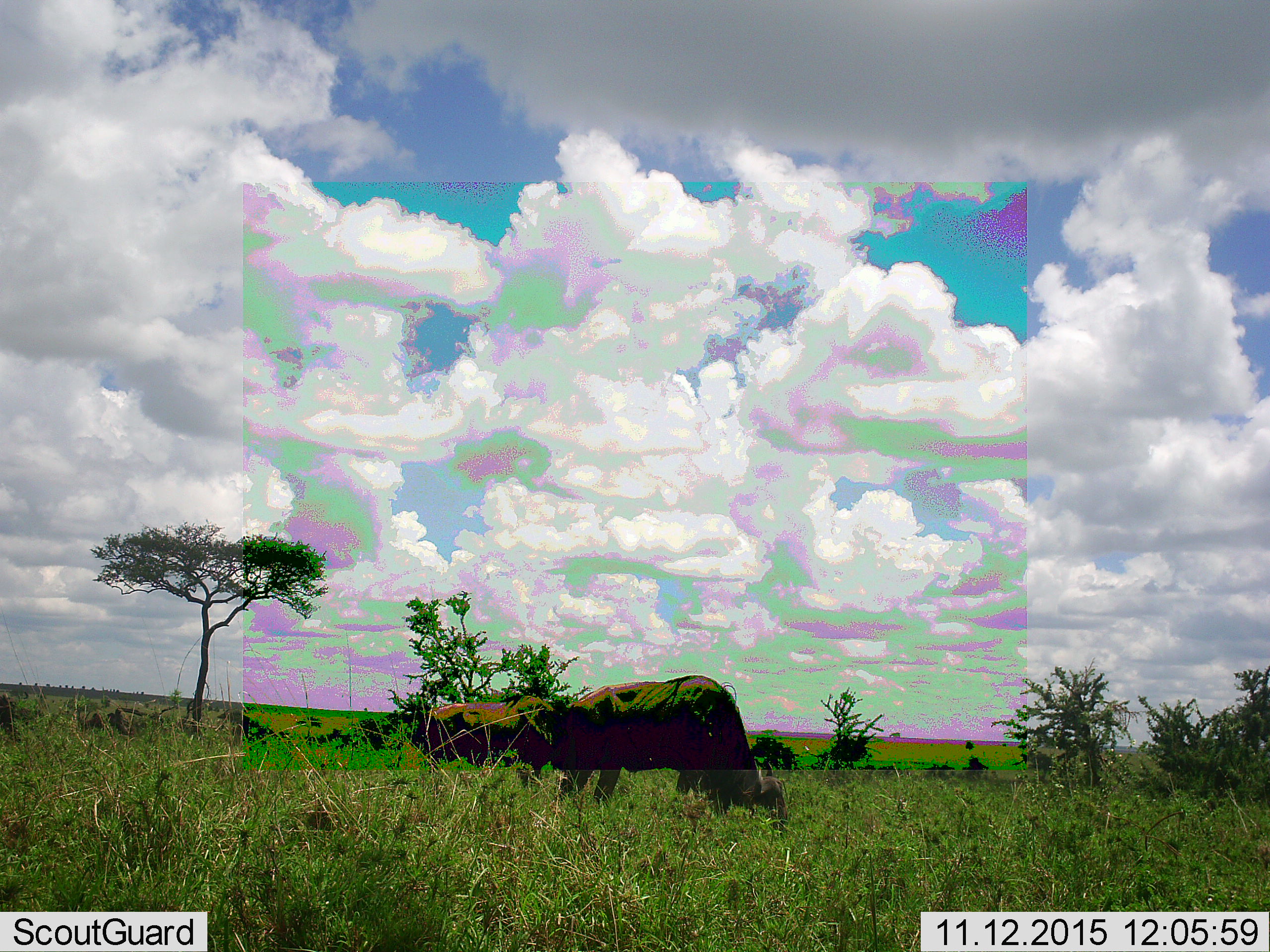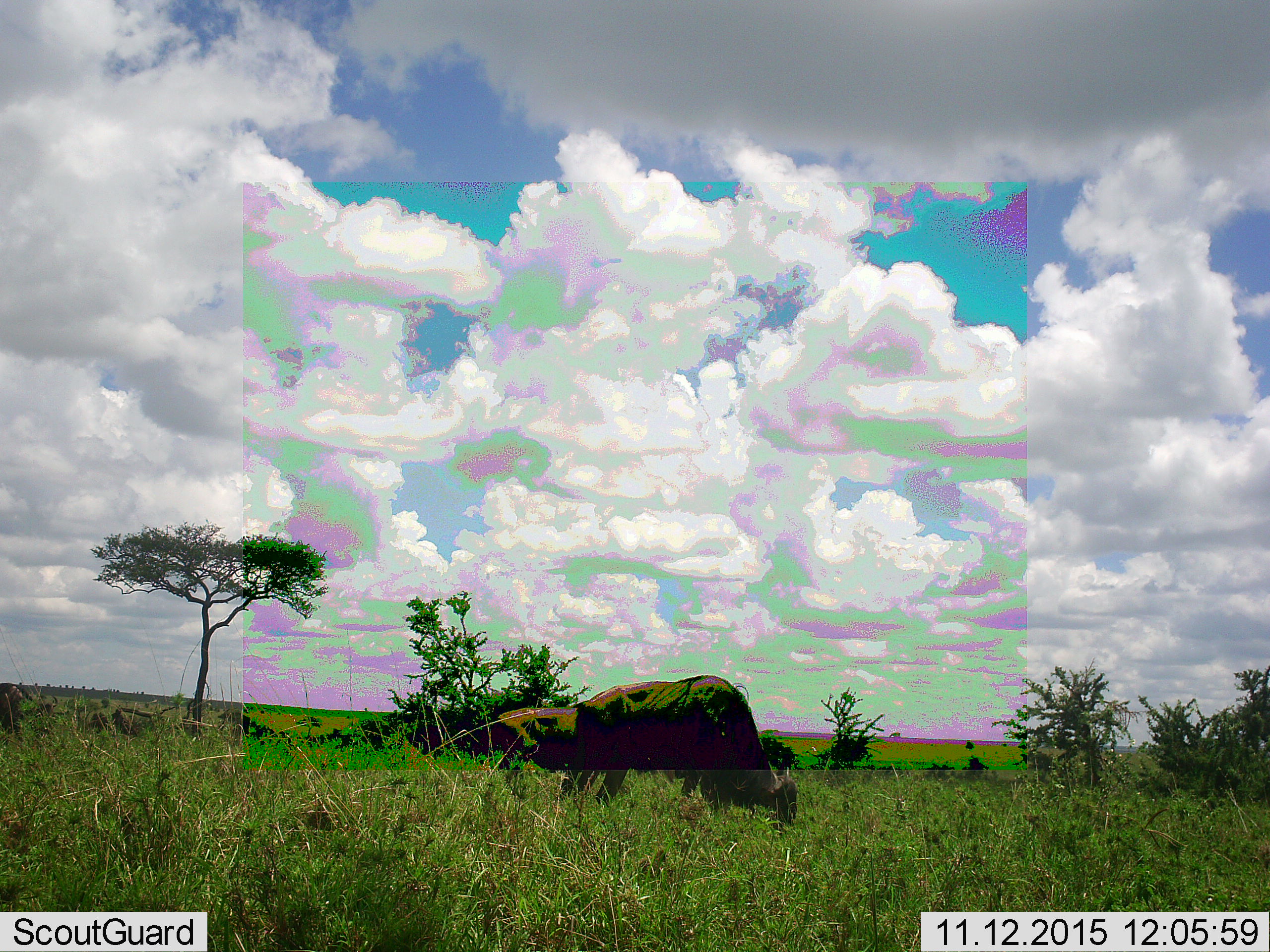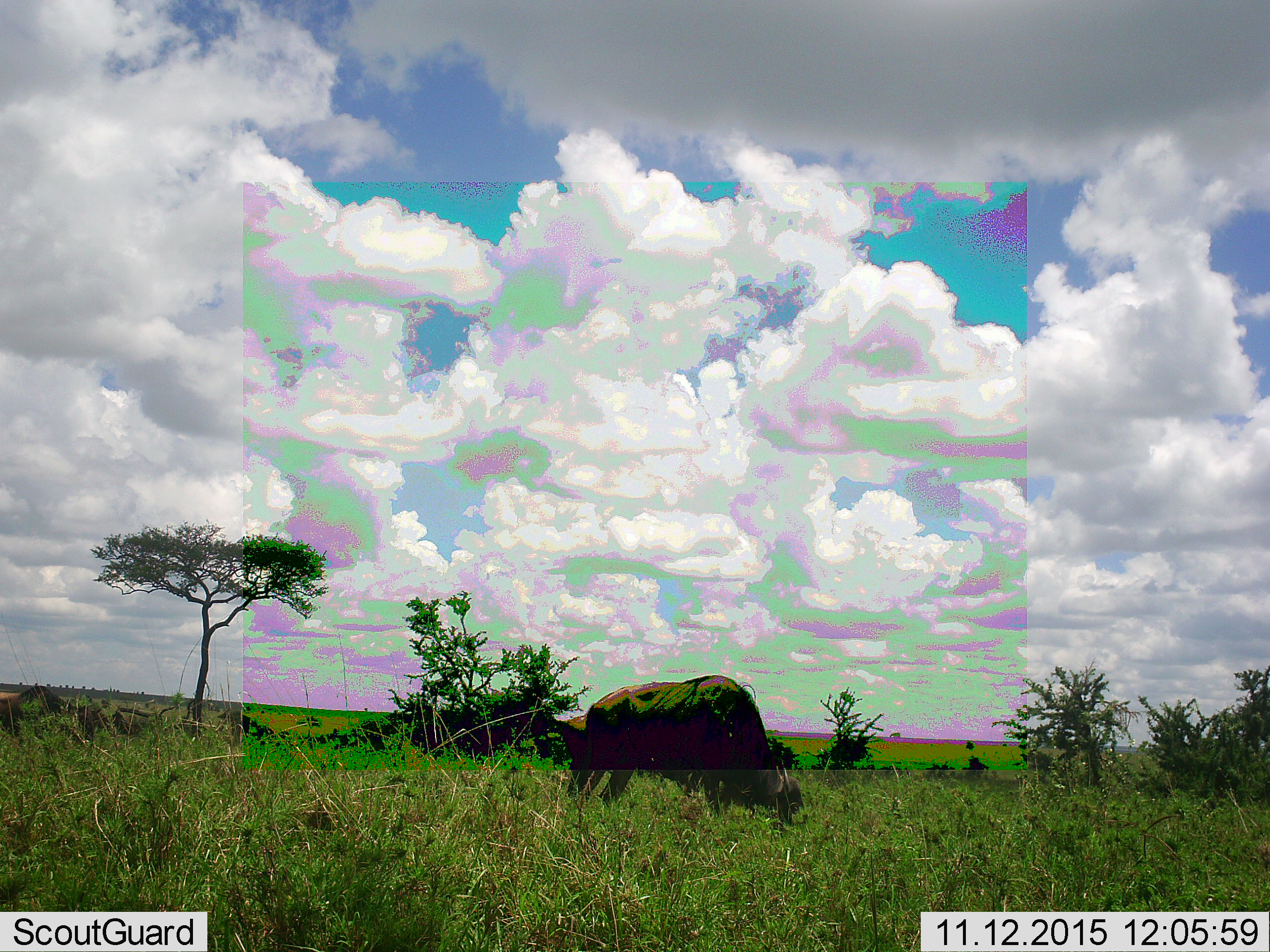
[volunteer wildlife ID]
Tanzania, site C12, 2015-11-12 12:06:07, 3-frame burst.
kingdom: Animalia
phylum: Chordata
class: Mammalia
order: Artiodactyla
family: Bovidae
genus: Syncerus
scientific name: Syncerus caffer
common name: cape buffalo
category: buffalo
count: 2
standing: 14%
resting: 0%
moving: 43%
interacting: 0%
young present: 14%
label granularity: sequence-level